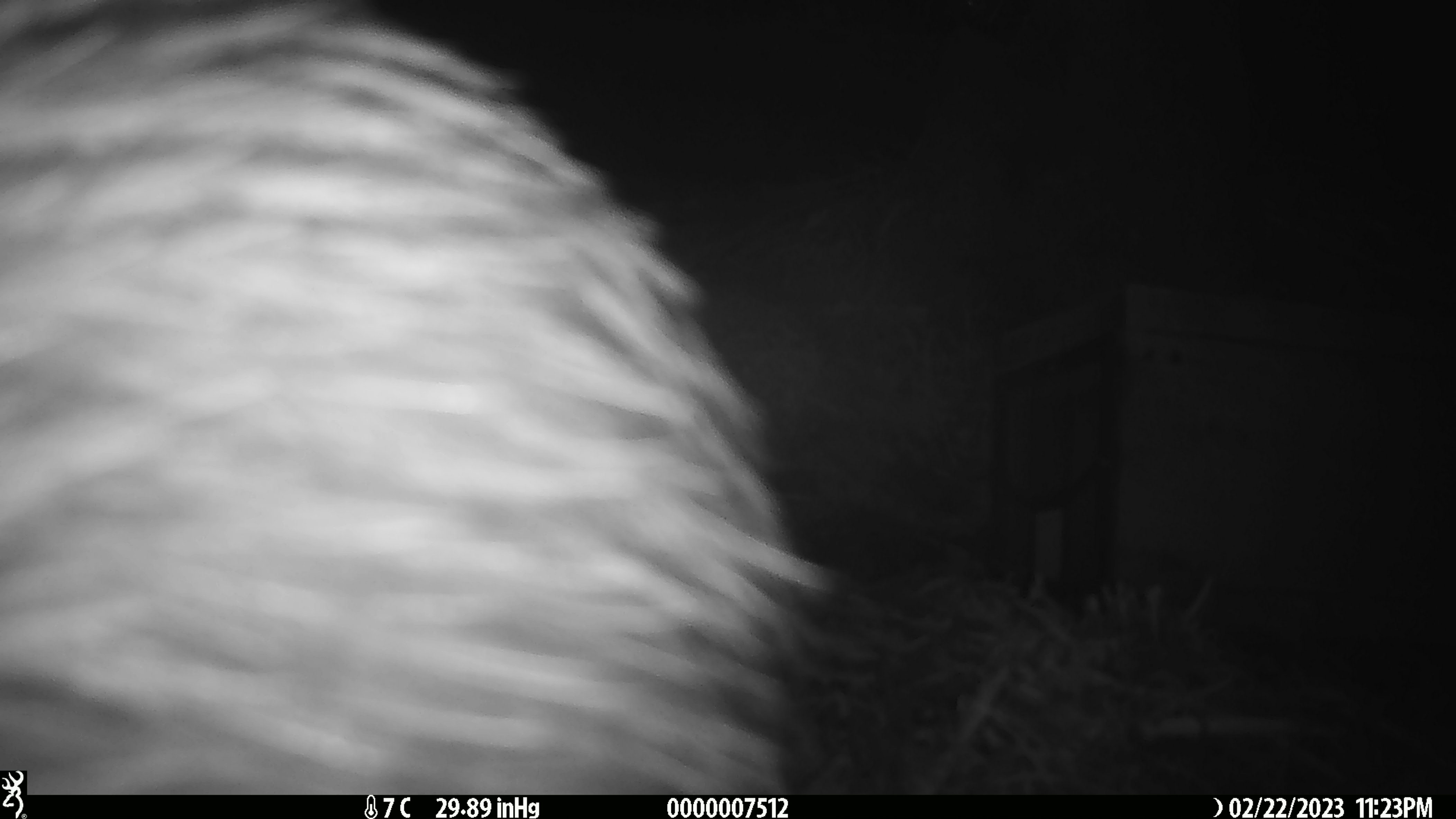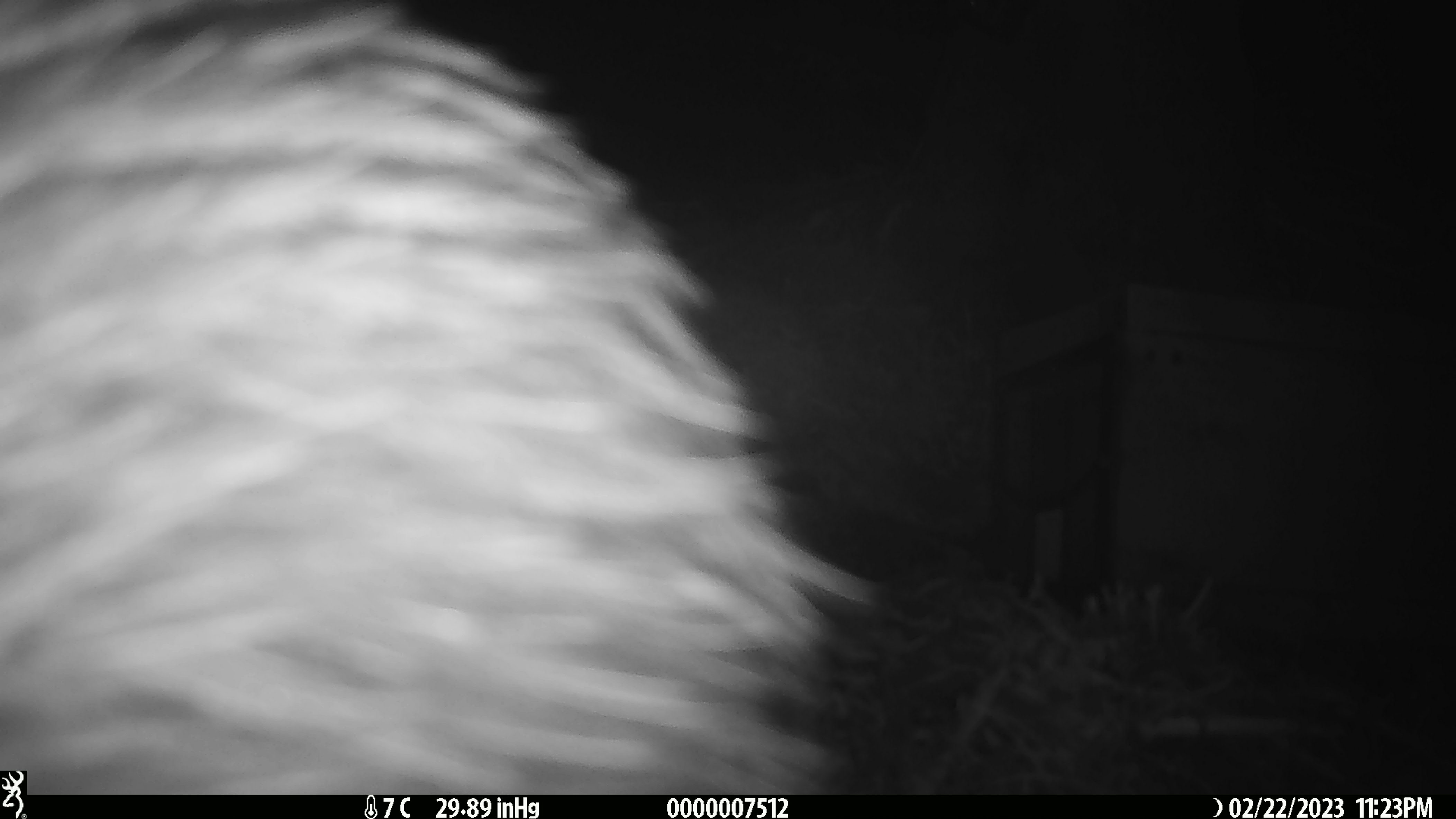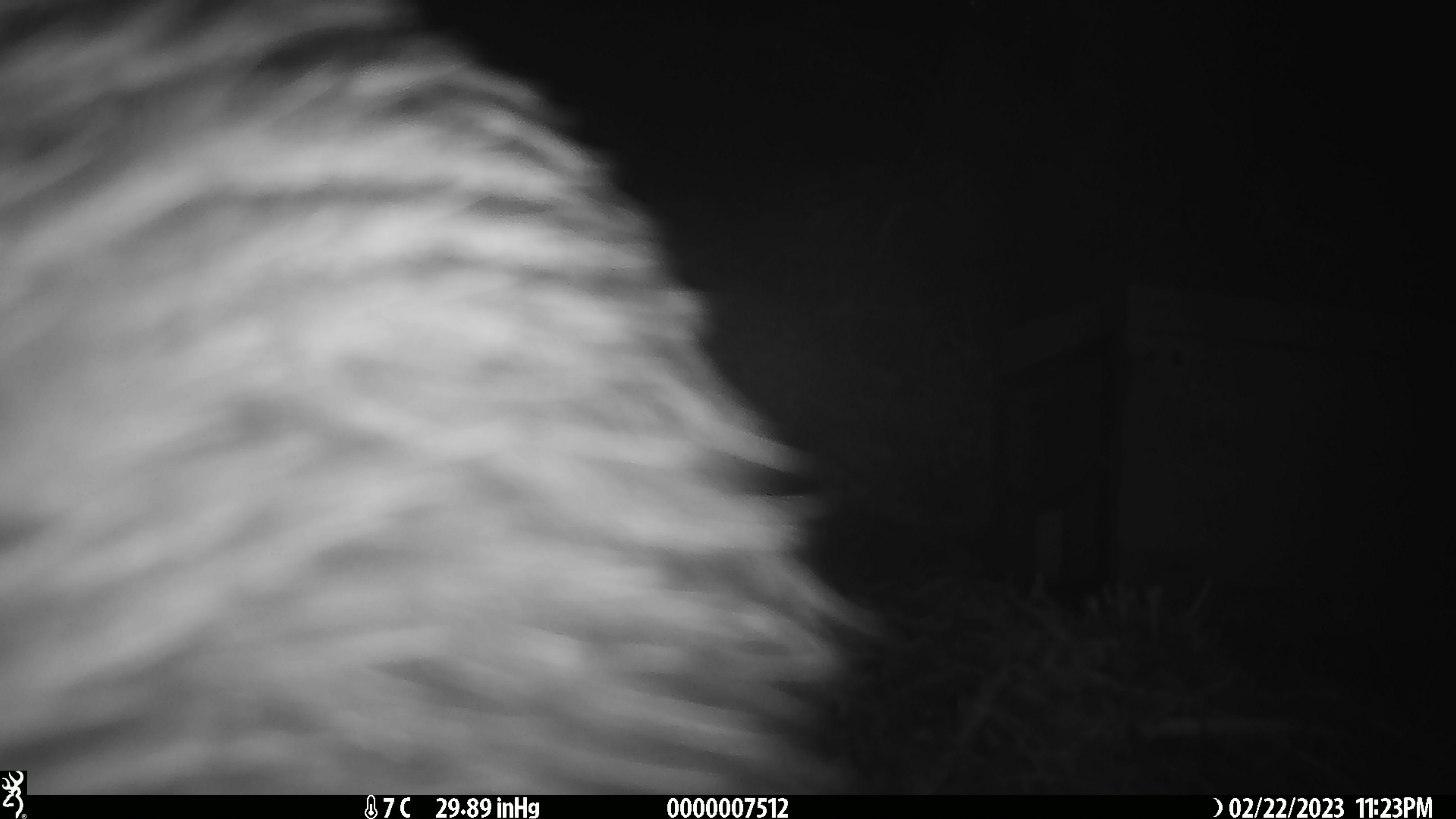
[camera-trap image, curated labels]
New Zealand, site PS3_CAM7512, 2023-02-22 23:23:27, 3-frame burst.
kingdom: Animalia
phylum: Chordata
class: Aves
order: Apterygiformes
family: Apterygidae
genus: Apteryx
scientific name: Apteryx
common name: kiwi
Kiwi (Apteryx).